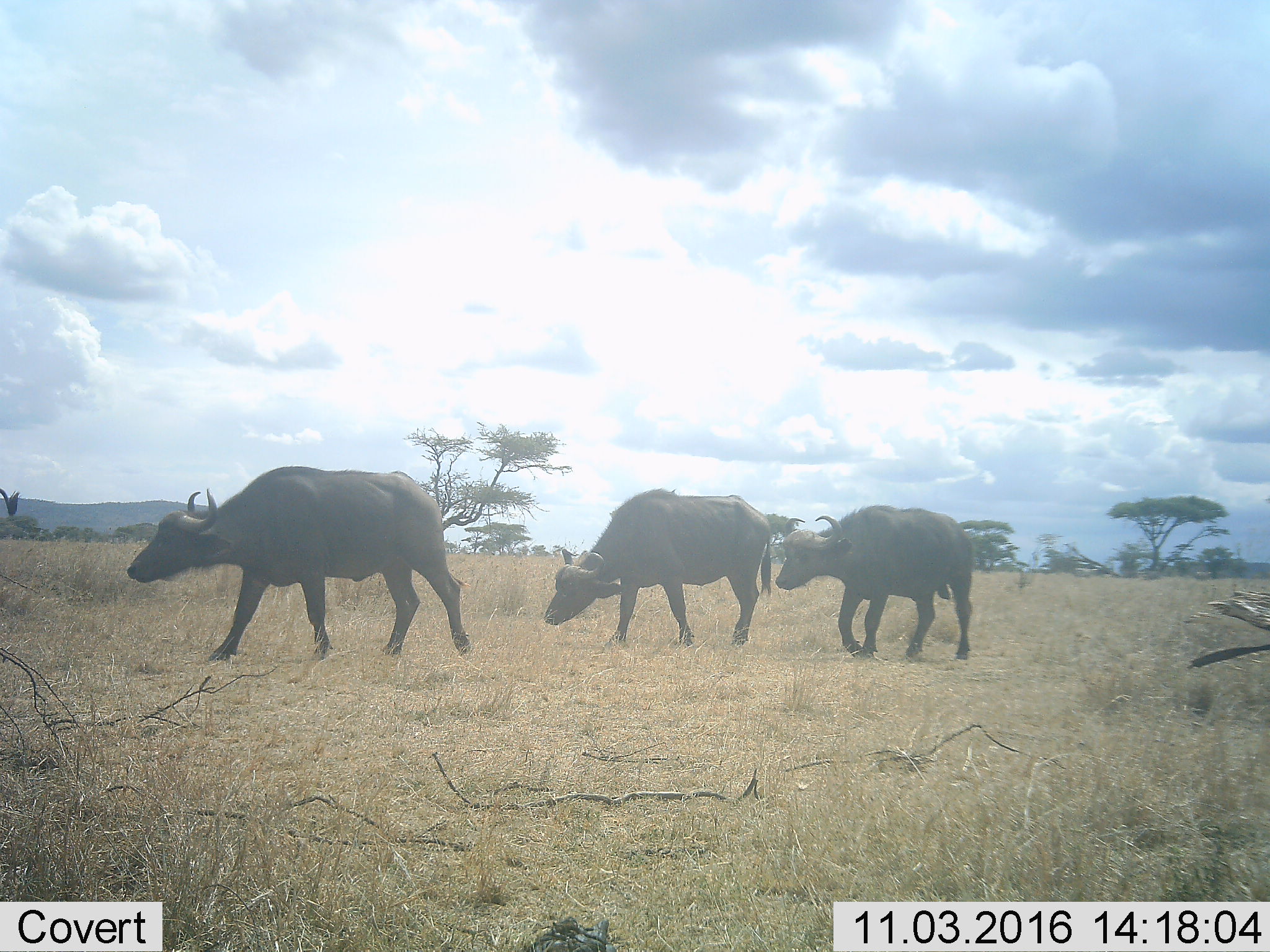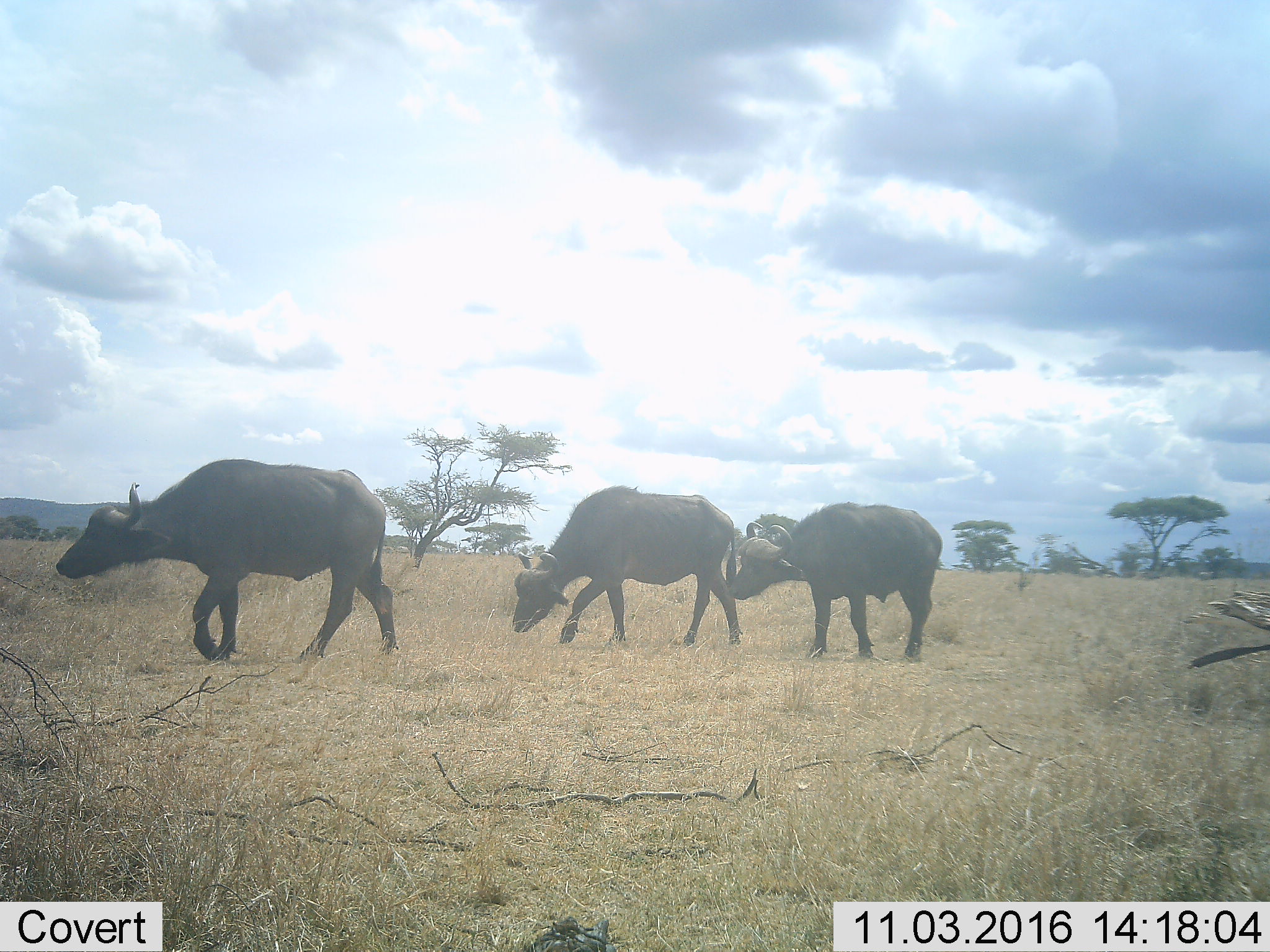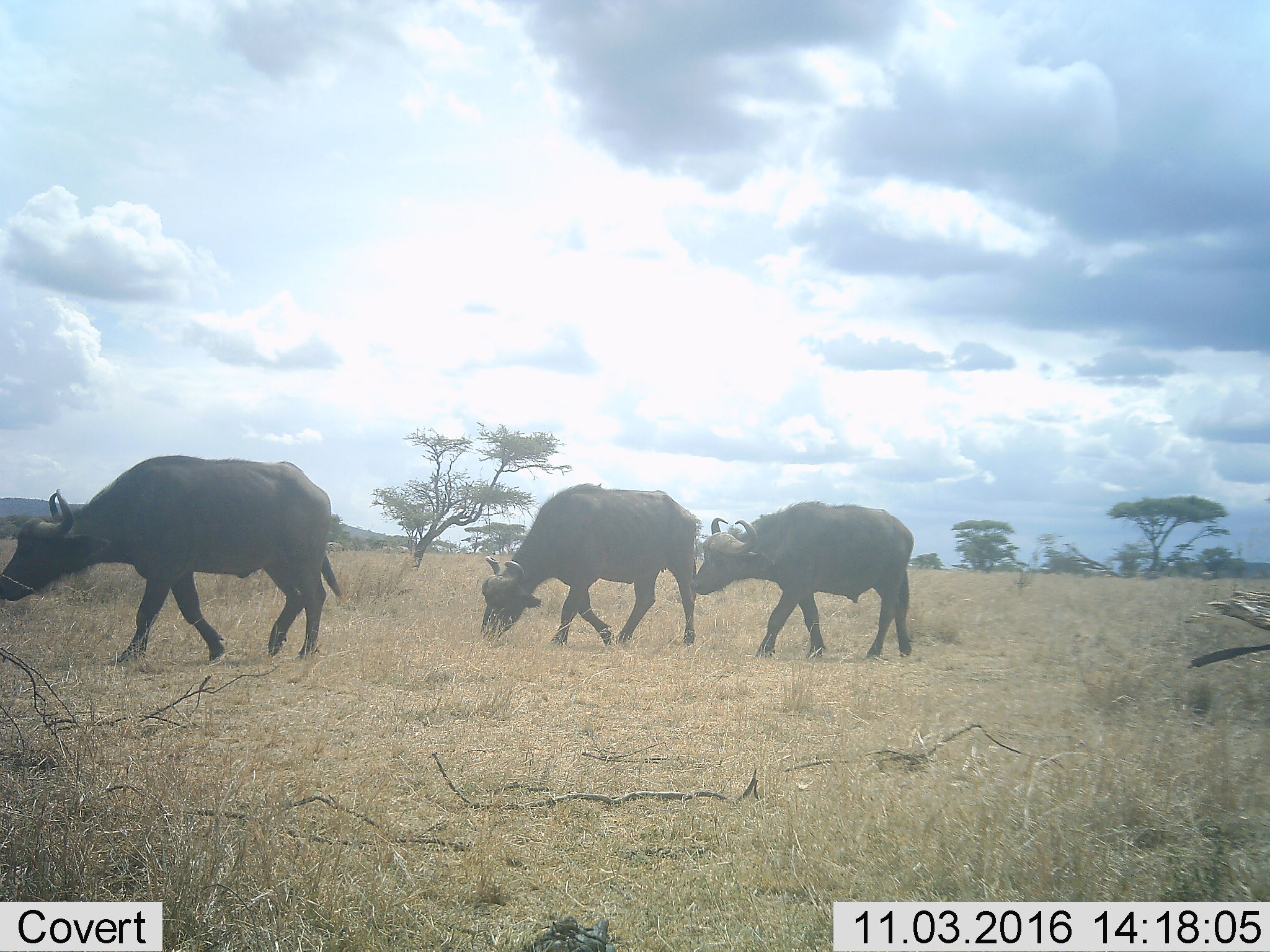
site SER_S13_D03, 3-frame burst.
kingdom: Animalia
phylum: Chordata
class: Mammalia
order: Artiodactyla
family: Bovidae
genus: Syncerus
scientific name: Syncerus caffer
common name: african buffalo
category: buffalo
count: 3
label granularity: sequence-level